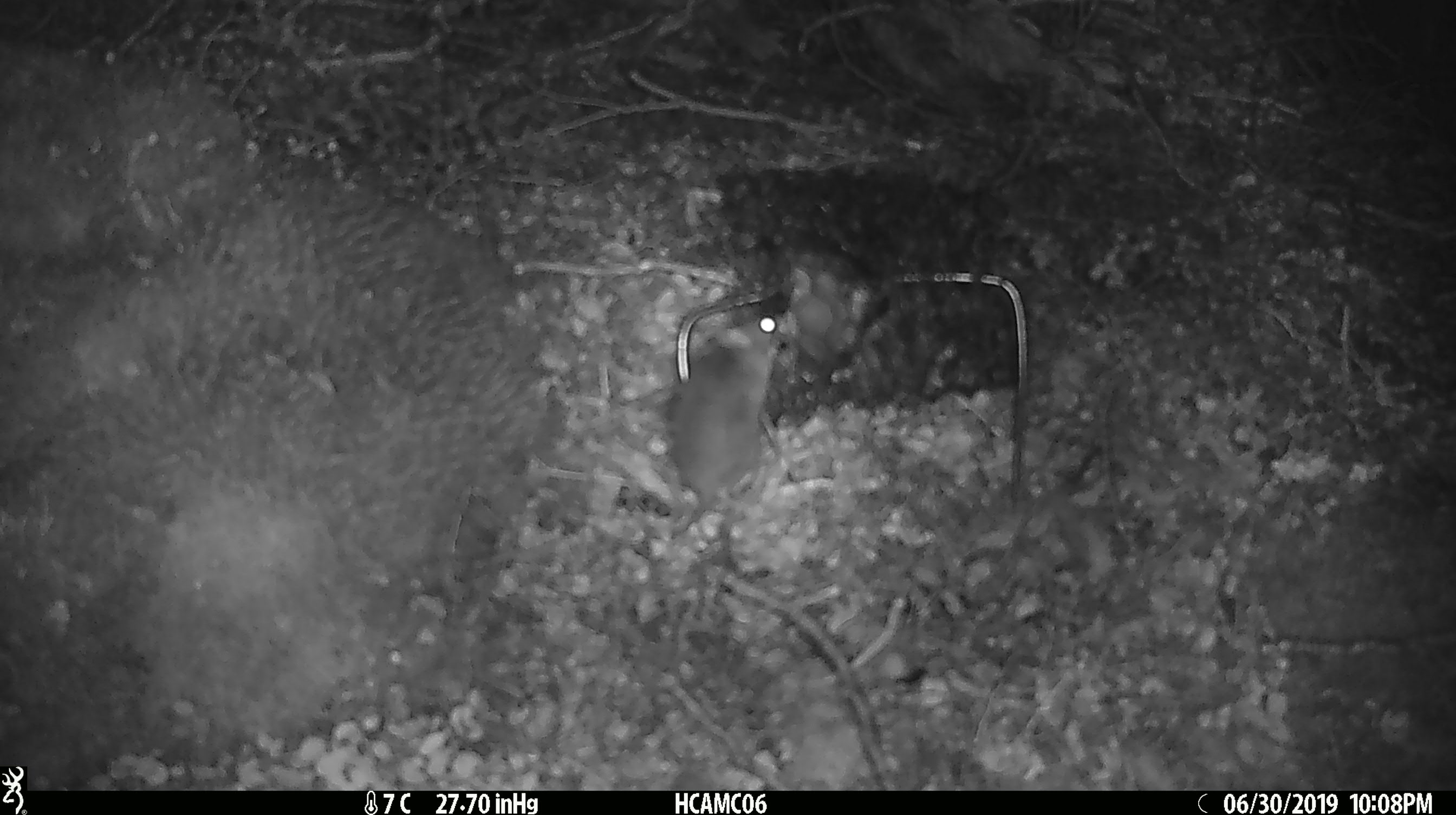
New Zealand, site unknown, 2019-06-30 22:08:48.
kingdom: Animalia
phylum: Chordata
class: Mammalia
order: Rodentia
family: Muridae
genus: Mus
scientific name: Mus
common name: mouse